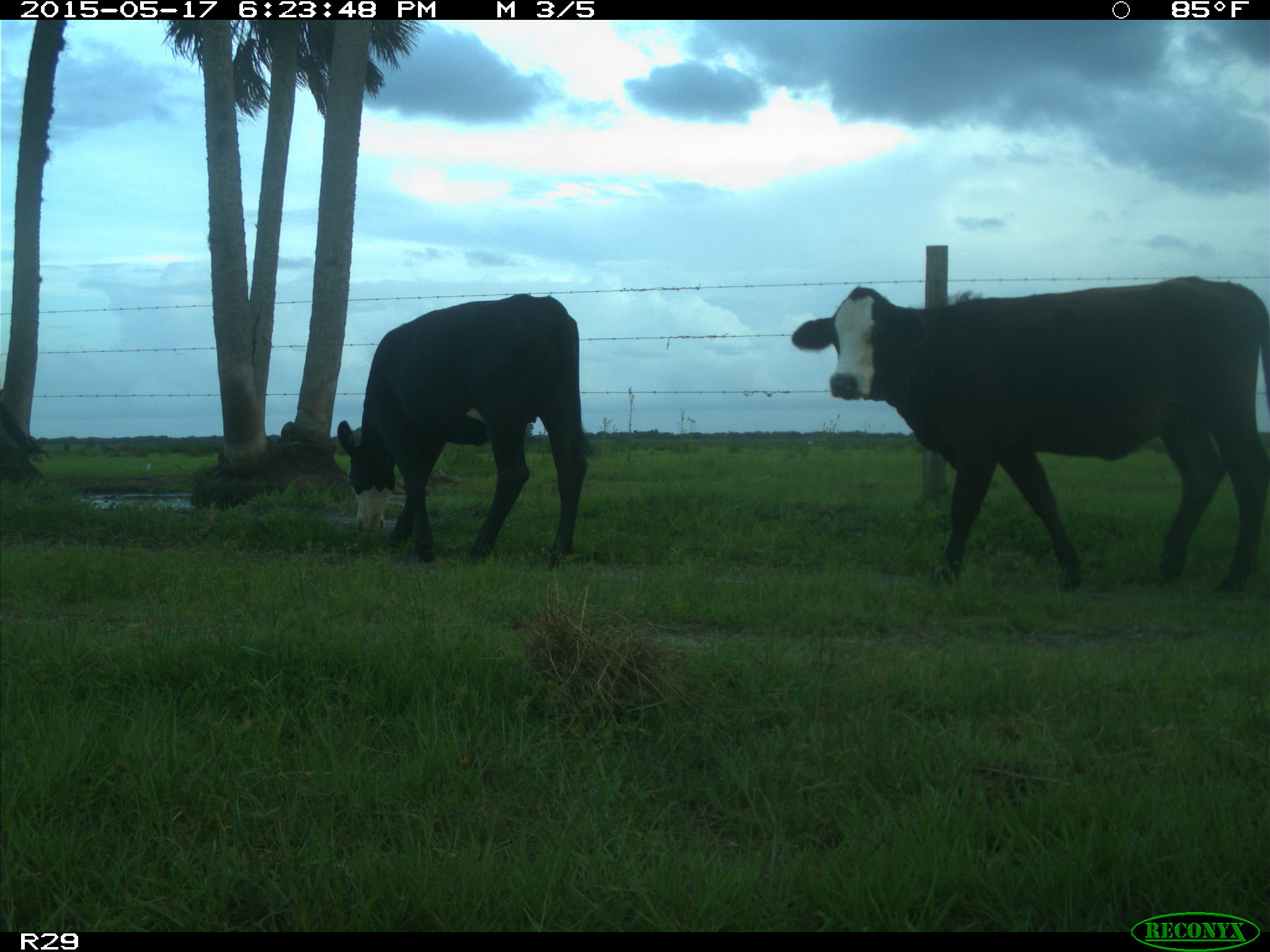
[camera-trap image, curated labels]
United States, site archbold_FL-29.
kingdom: Animalia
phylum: Chordata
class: Mammalia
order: Artiodactyla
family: Bovidae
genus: Bos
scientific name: Bos taurus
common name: domestic cow